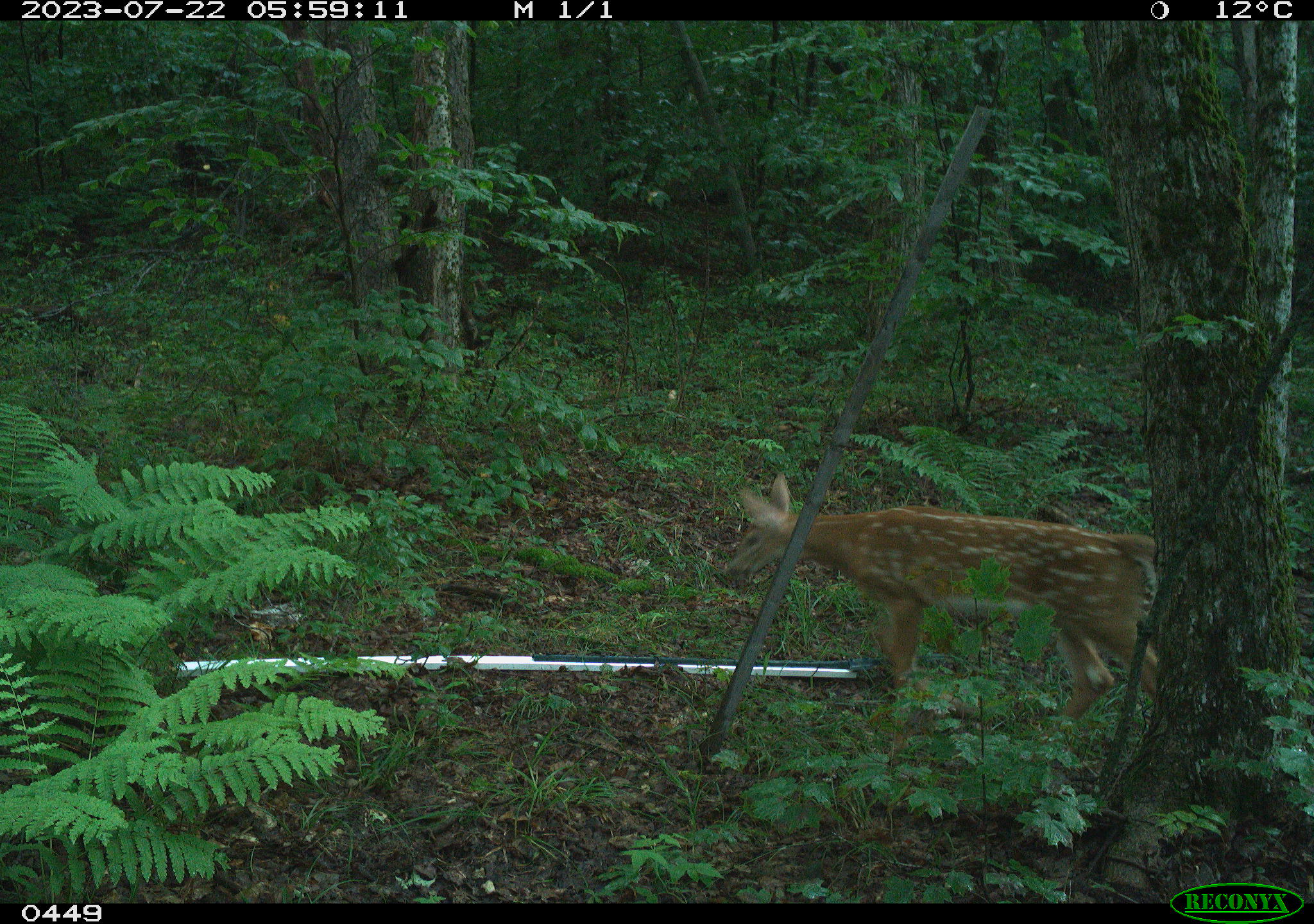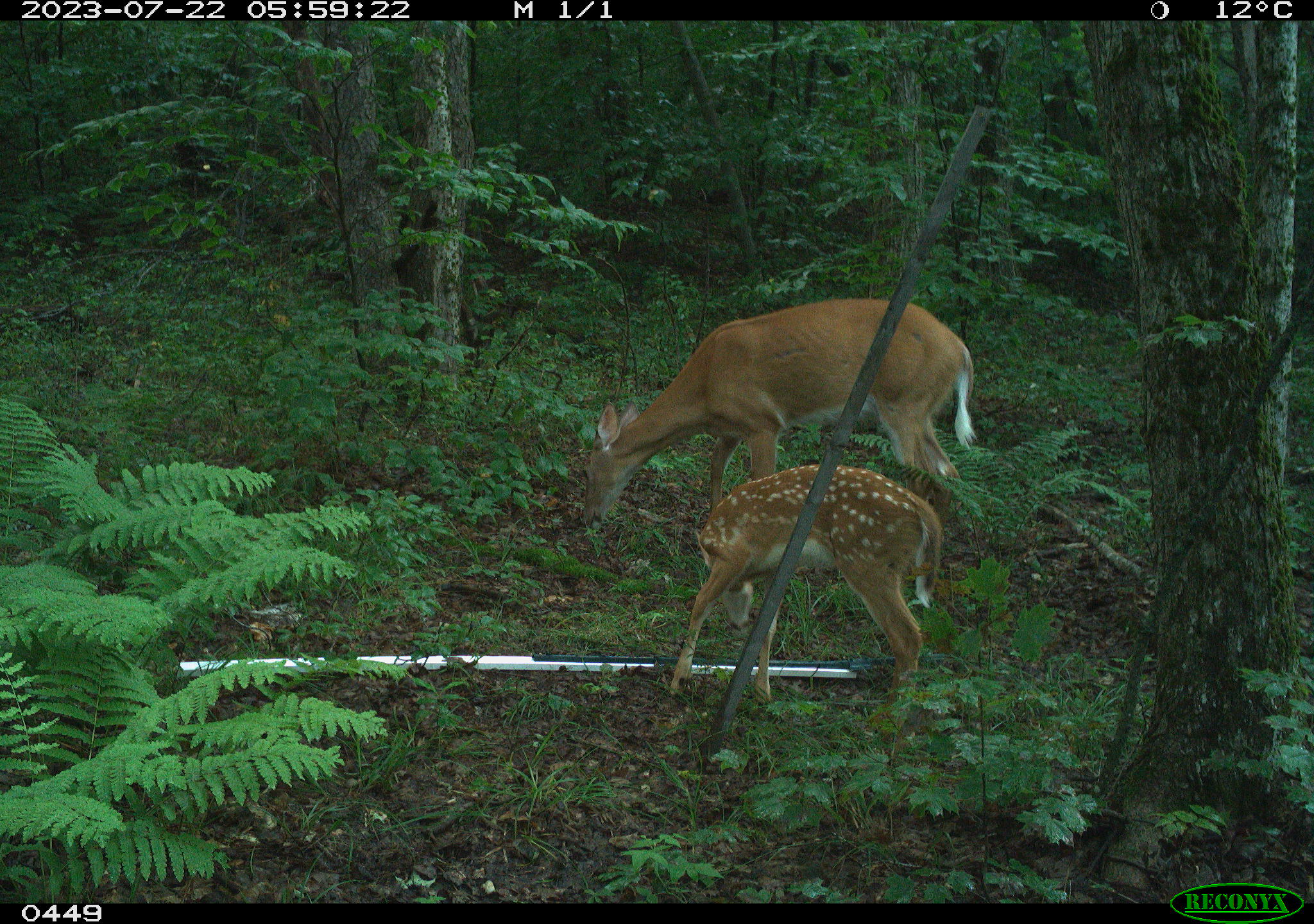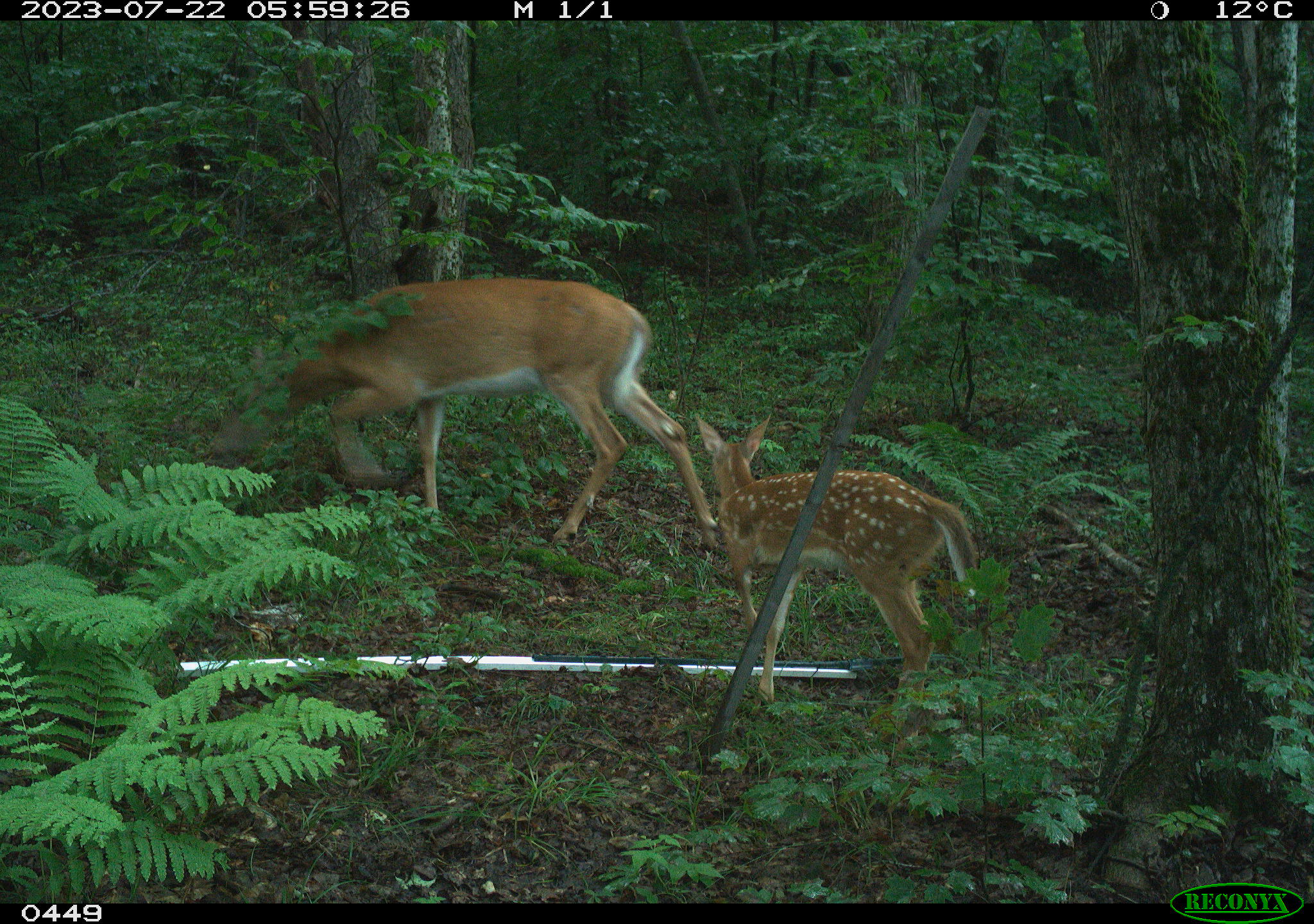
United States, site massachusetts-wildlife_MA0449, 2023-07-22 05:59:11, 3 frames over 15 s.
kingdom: Animalia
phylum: Chordata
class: Mammalia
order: Artiodactyla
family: Cervidae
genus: Odocoileus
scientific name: Odocoileus virginianus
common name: white-tailed deer